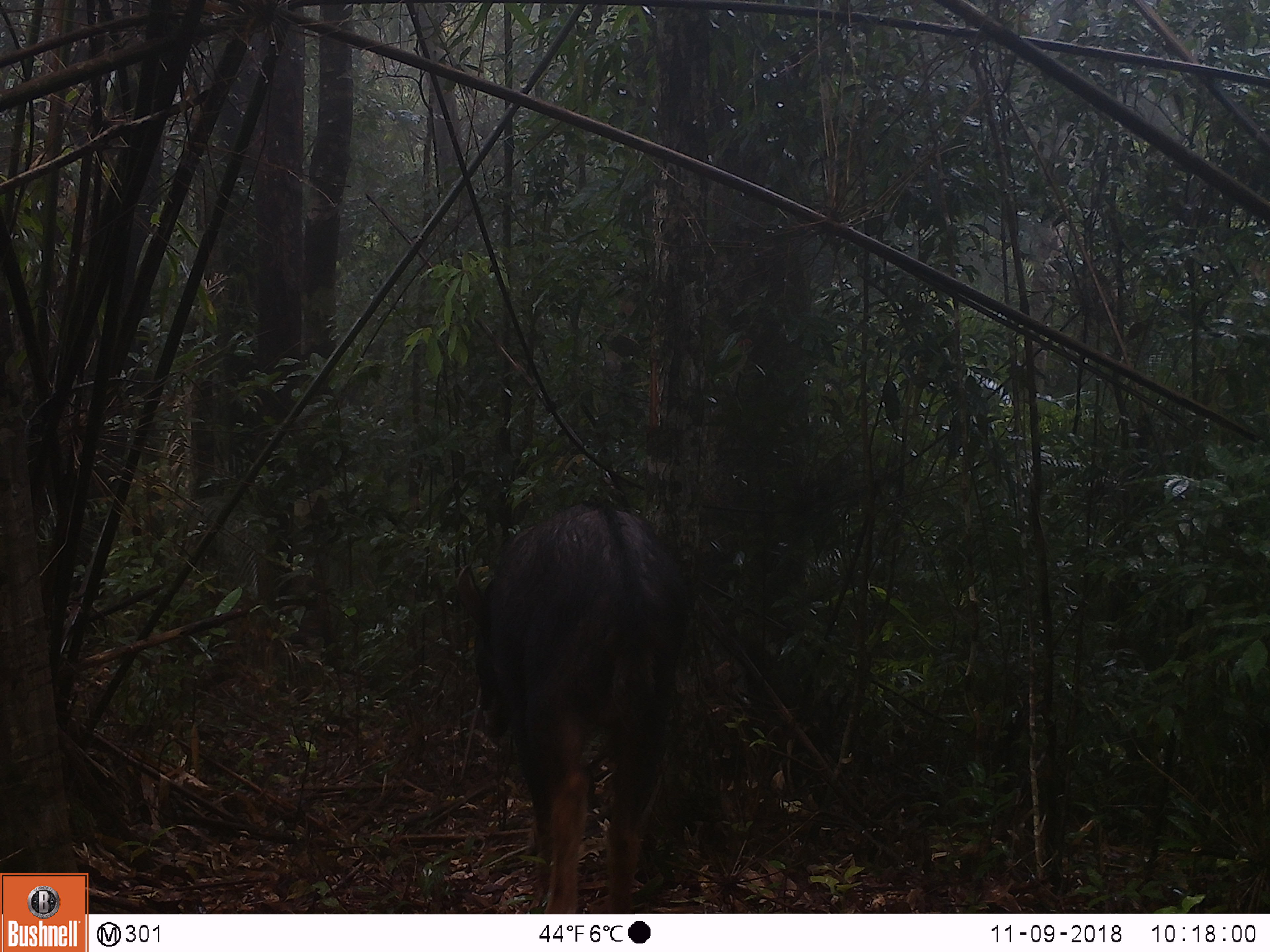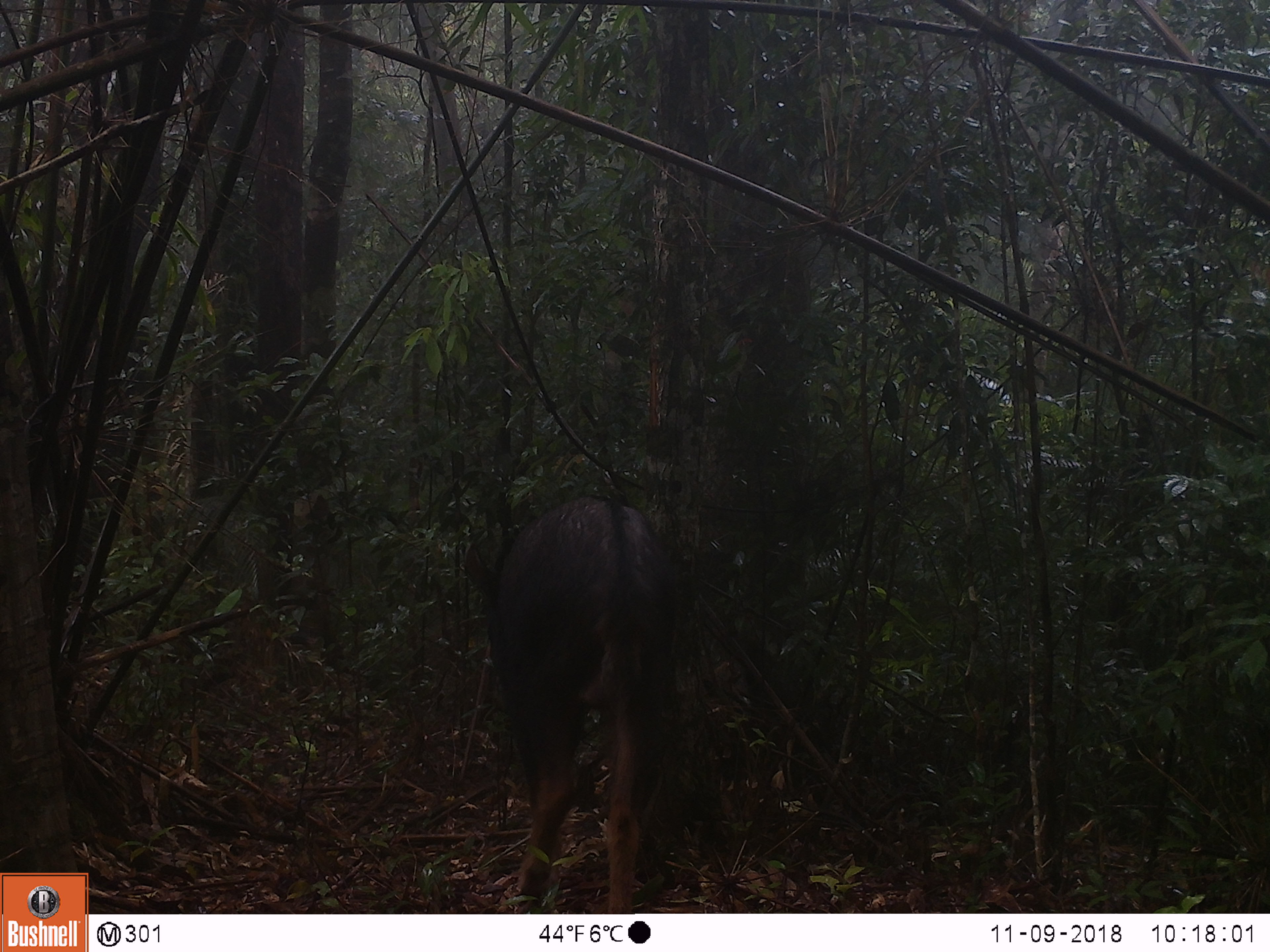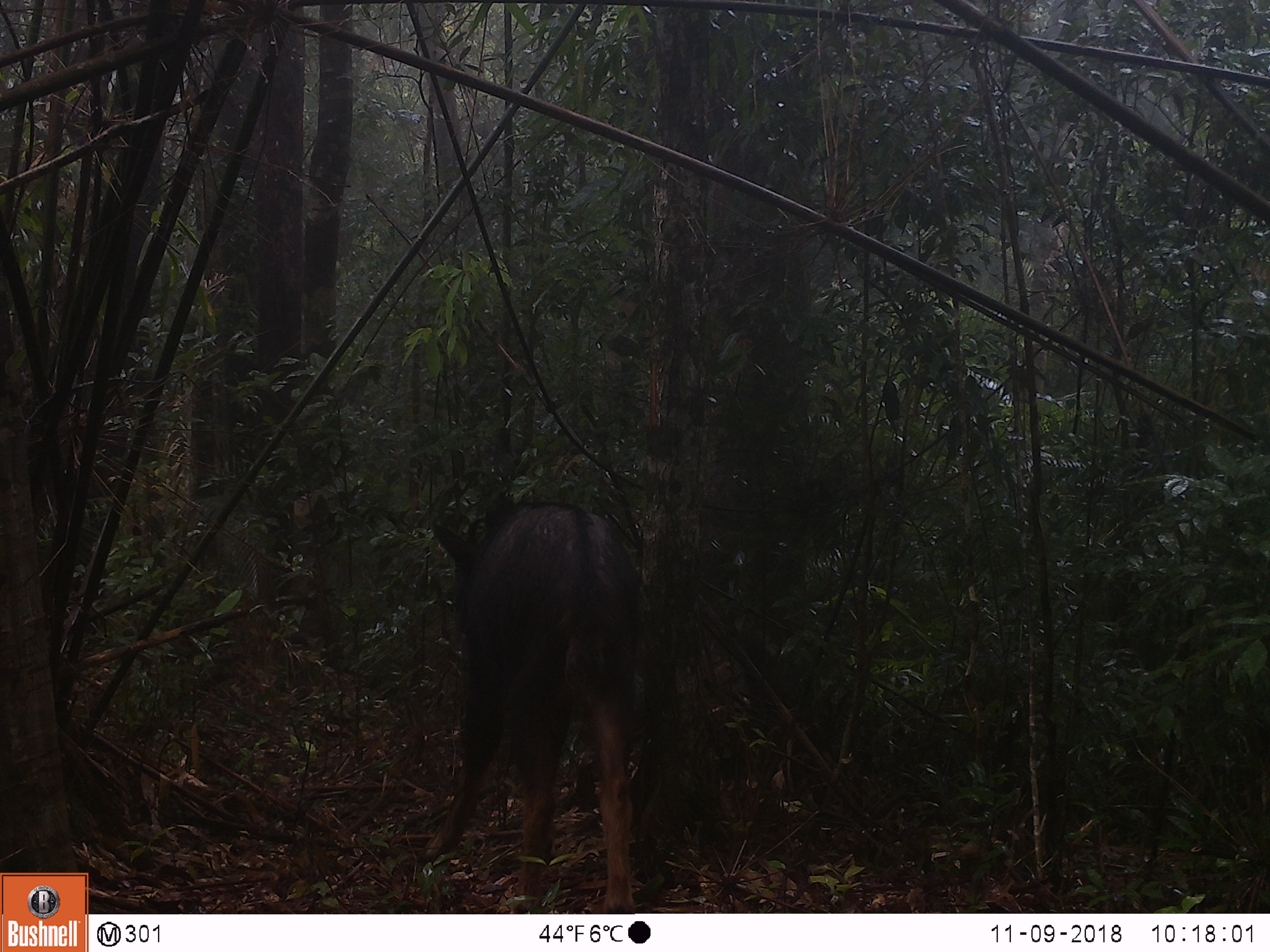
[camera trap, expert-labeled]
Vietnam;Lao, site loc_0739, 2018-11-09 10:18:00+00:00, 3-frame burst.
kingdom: Animalia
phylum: Chordata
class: Mammalia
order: Artiodactyla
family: Bovidae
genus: Capricornis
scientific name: Capricornis sumatraensis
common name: chinese serow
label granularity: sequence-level